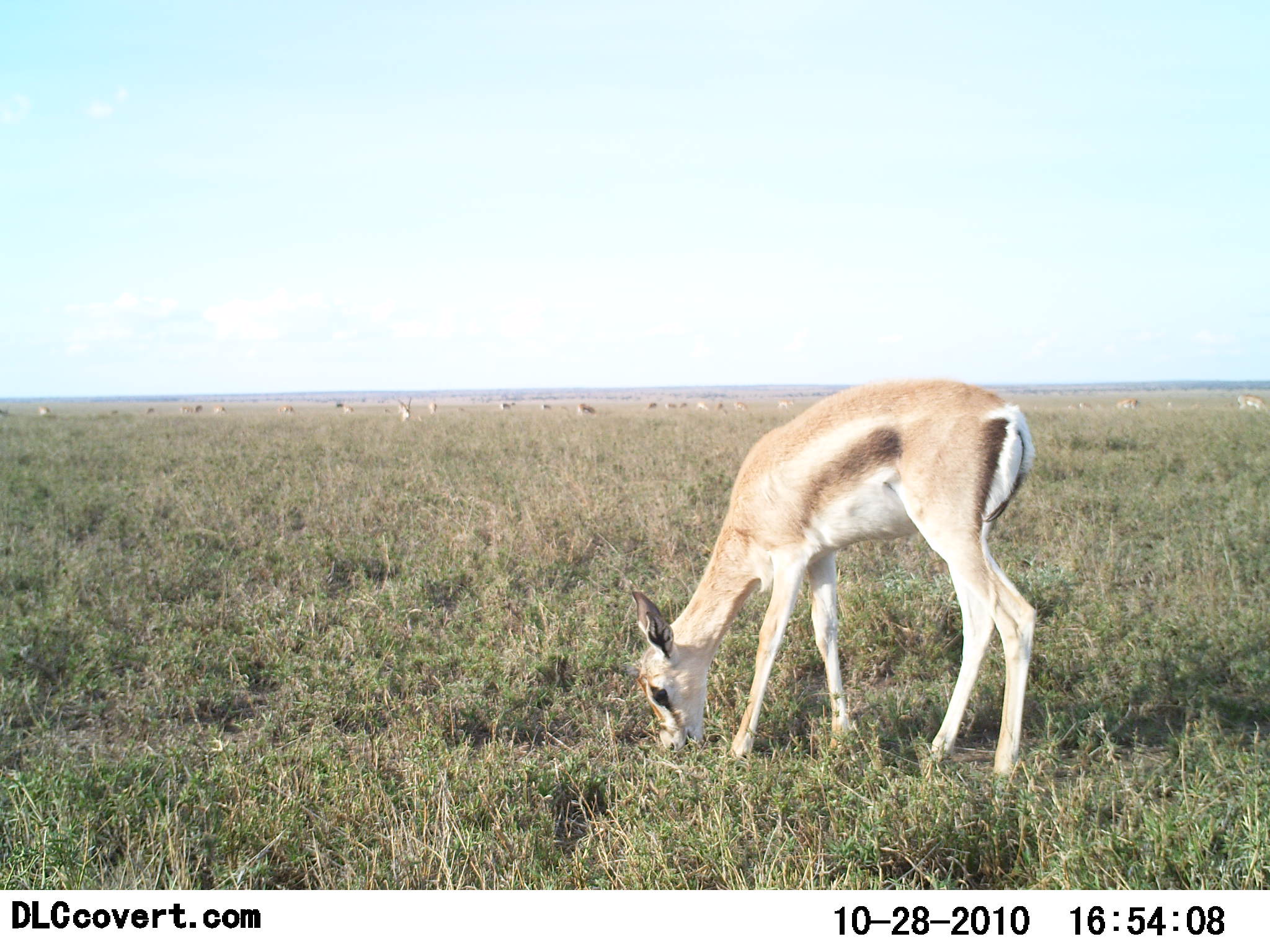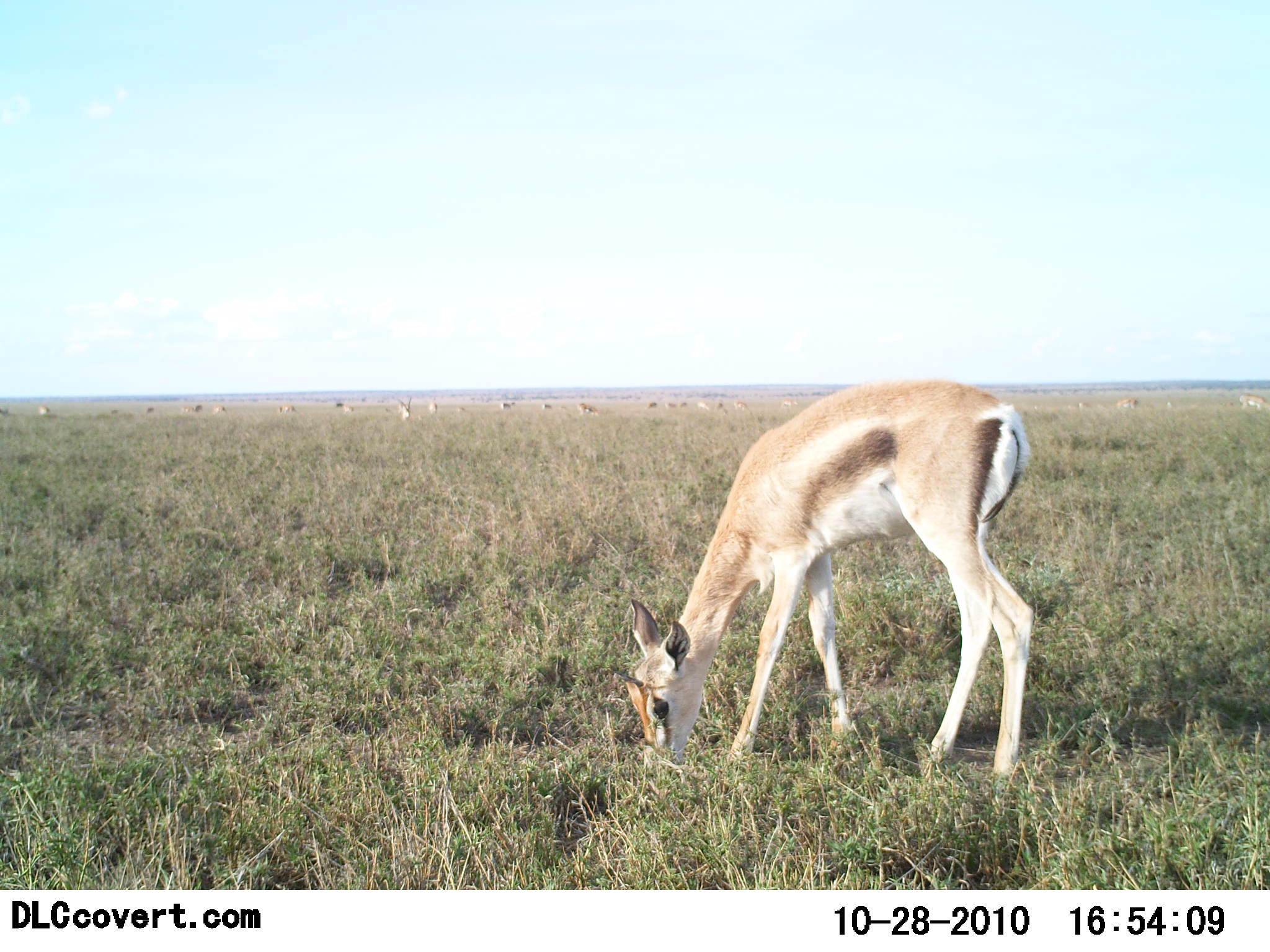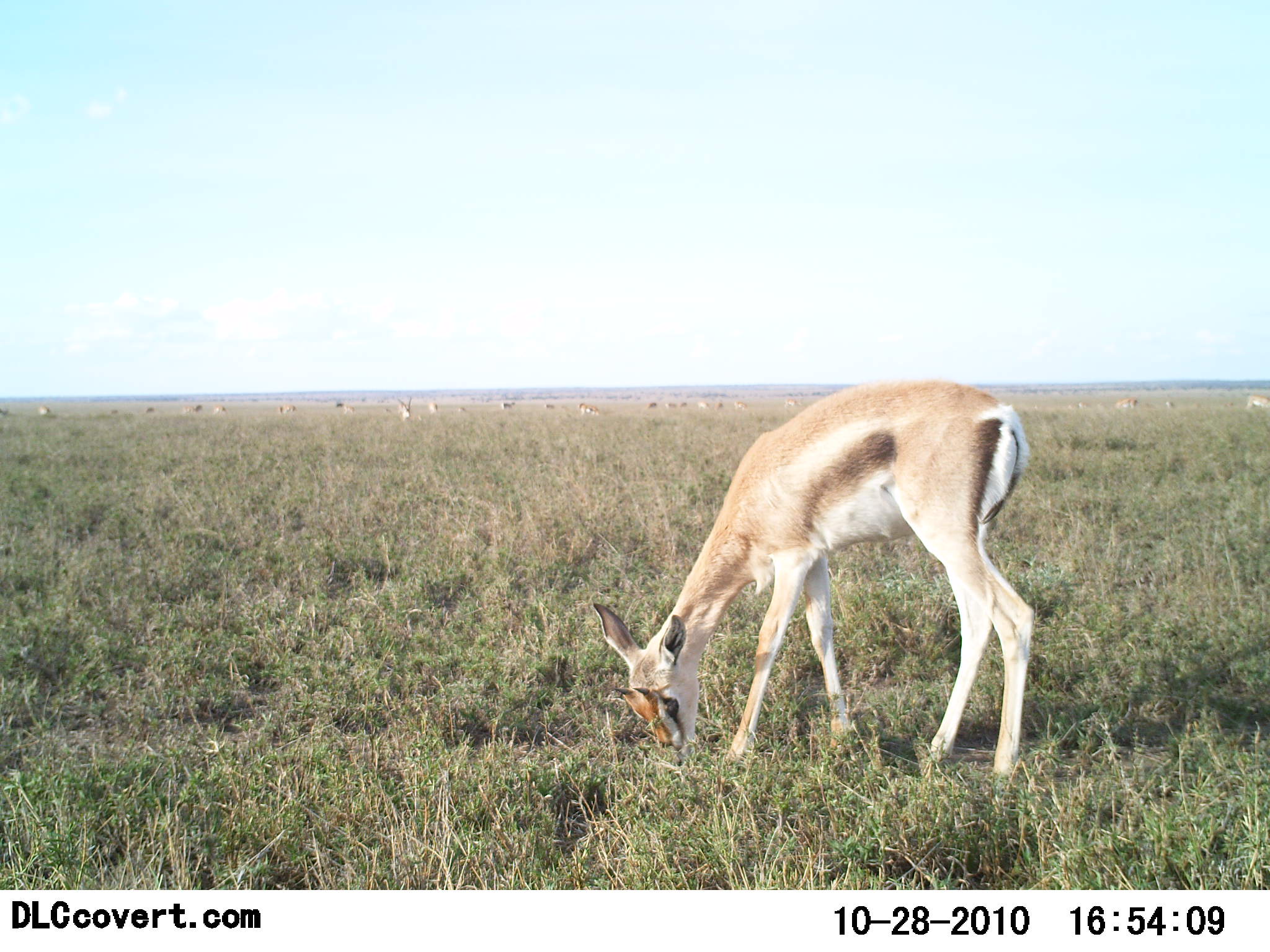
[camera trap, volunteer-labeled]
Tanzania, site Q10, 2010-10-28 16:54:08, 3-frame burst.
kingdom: Animalia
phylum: Chordata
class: Mammalia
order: Artiodactyla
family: Bovidae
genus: Nanger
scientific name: Nanger granti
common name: grant's gazelle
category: gazellegrants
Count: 1.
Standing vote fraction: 31%.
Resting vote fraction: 0%.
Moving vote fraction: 12%.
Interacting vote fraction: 0%.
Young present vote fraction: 6%.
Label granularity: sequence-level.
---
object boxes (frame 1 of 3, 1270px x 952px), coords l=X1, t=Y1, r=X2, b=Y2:
animal: l=632, t=376, r=1038, b=786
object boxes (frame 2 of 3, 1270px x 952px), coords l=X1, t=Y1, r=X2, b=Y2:
animal: l=608, t=380, r=1036, b=789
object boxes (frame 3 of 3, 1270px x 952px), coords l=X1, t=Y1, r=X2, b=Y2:
animal: l=591, t=377, r=1036, b=781